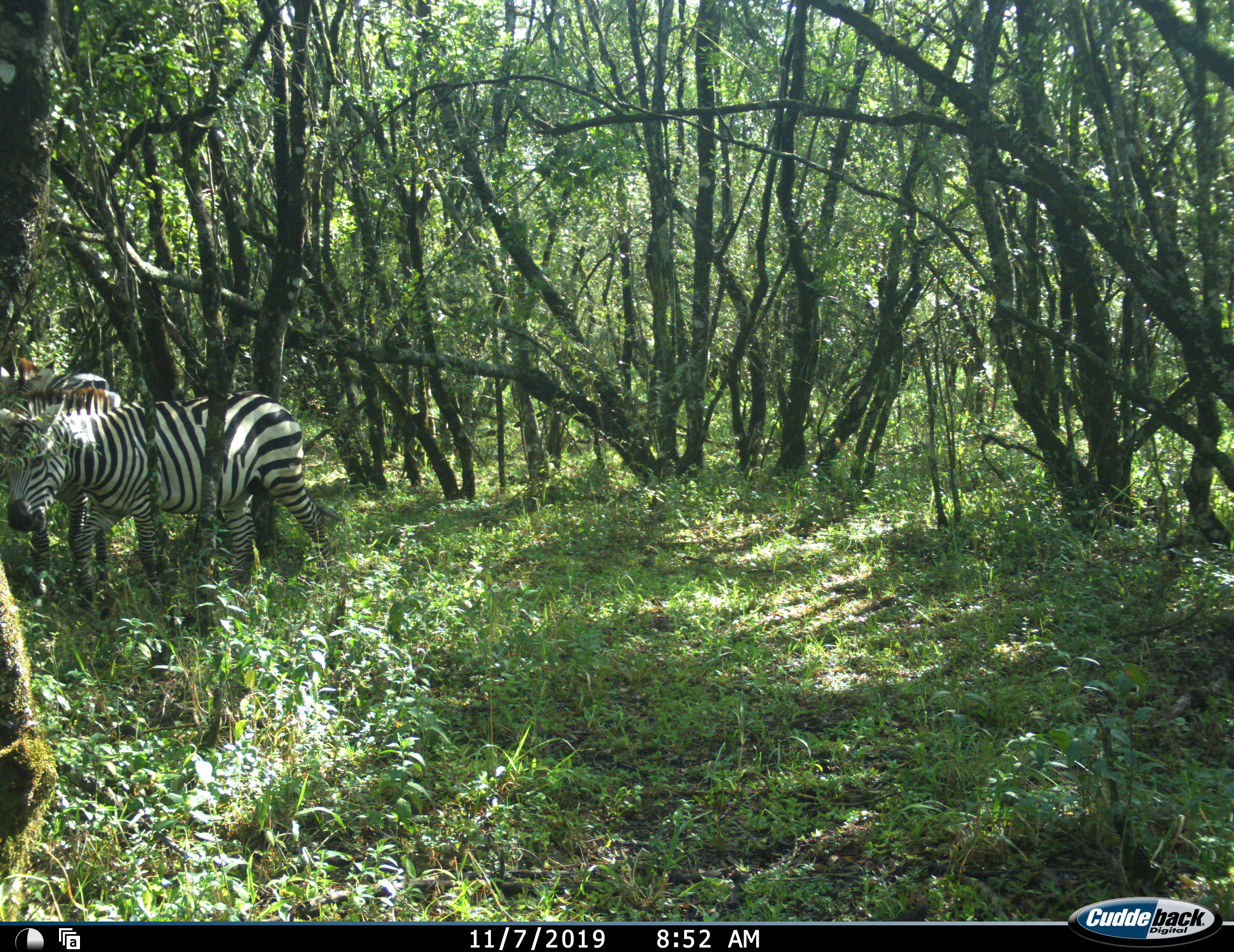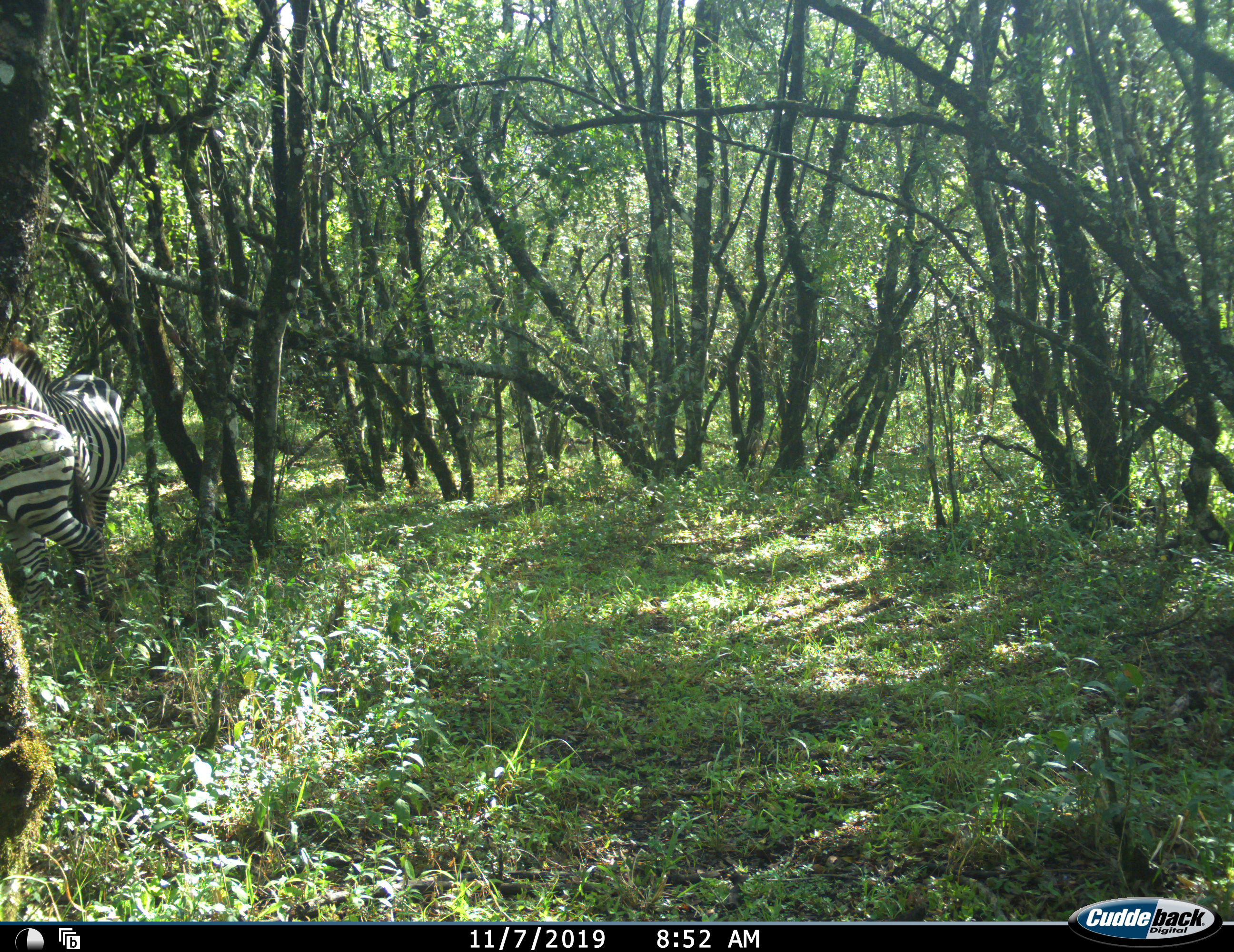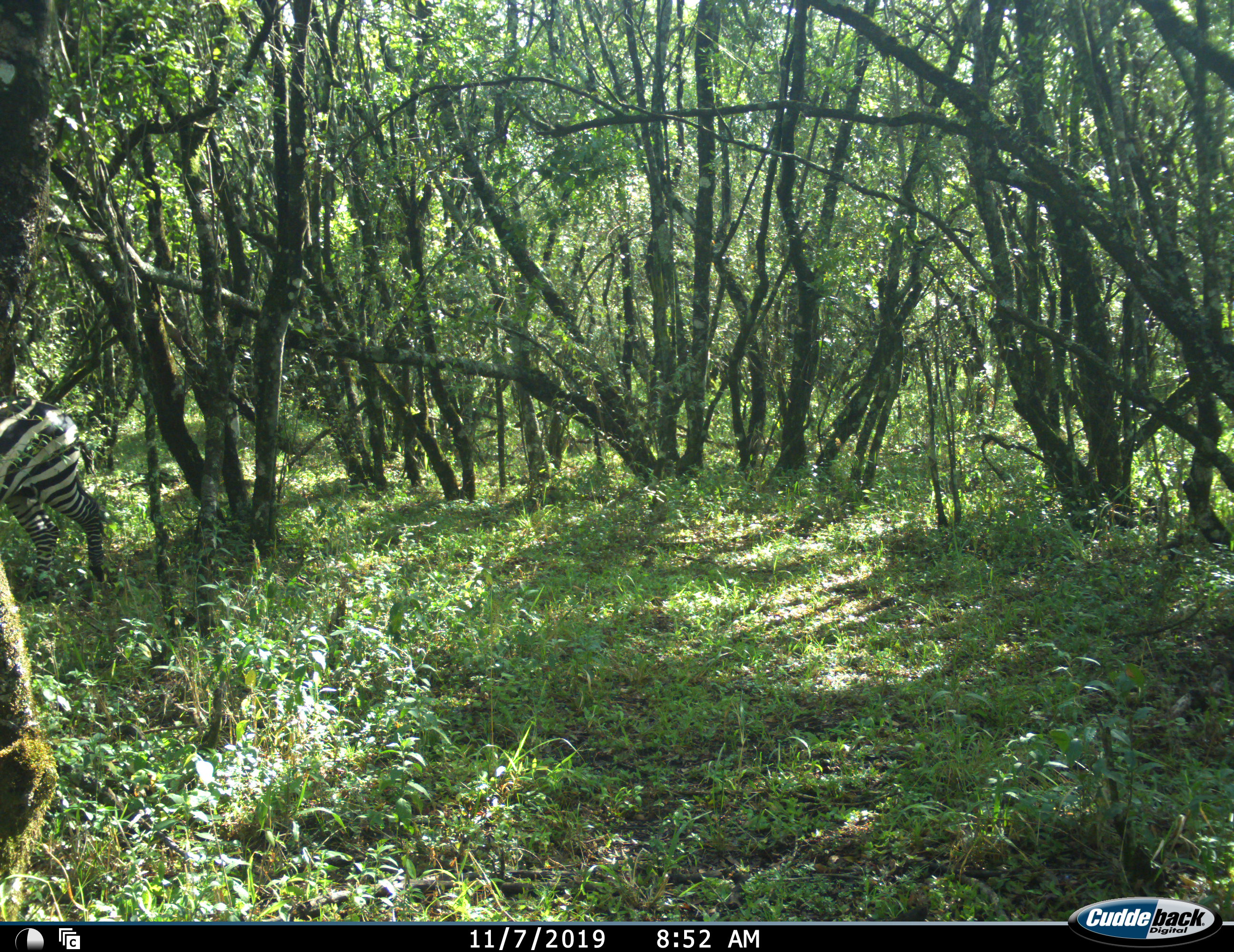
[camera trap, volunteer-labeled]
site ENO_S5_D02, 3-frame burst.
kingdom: Animalia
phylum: Chordata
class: Mammalia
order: Perissodactyla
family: Equidae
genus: Equus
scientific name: Equus quagga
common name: plains zebra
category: zebraplains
Zebraplains (plains zebra) (Equus quagga), count 2. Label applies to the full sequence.